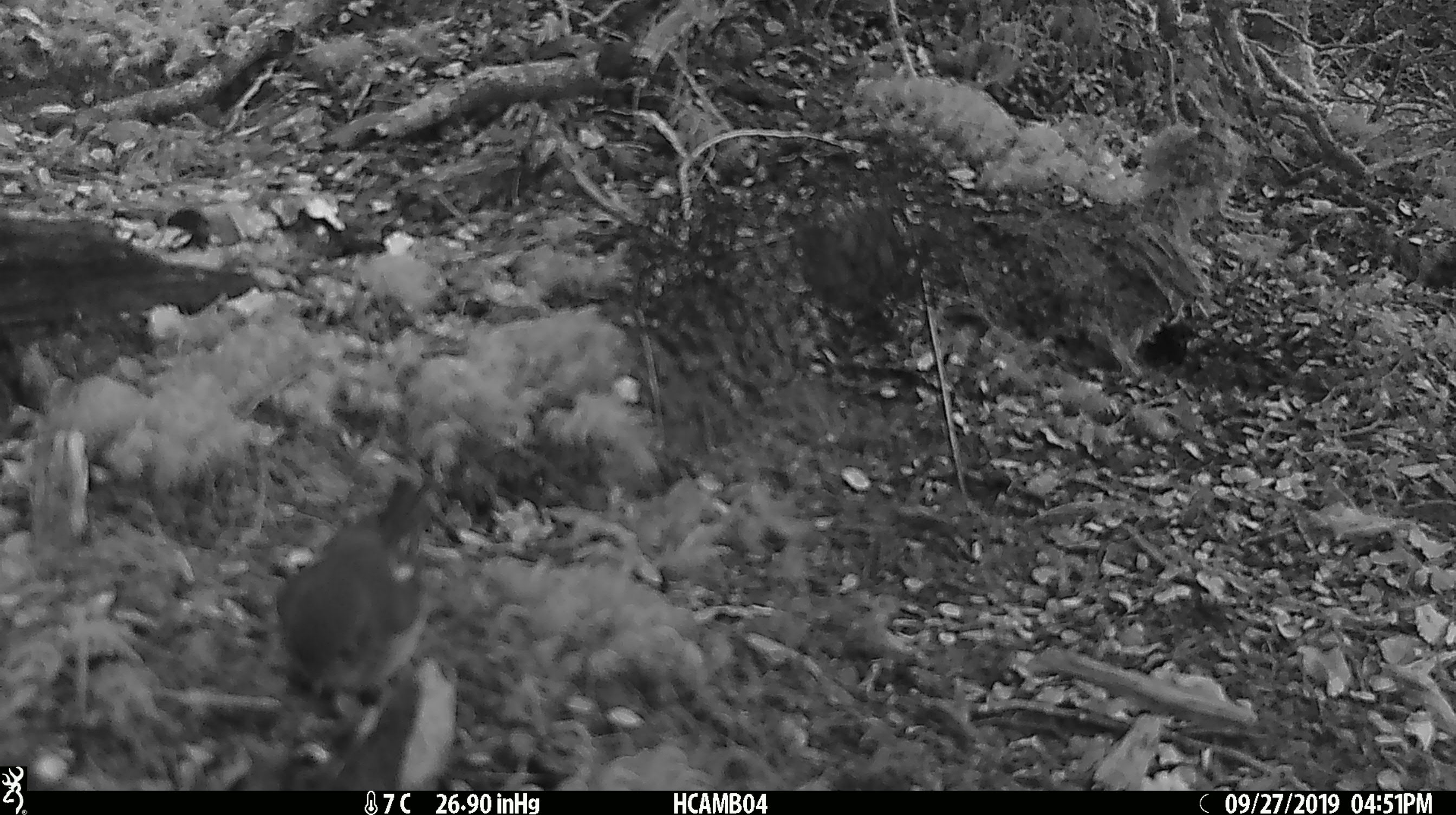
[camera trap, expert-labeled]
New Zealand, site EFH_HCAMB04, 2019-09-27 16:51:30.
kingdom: Animalia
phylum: Chordata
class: Aves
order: Passeriformes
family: Petroicidae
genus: Petroica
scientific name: Petroica macrocephala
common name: tomtit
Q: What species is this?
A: Tomtit (Petroica macrocephala).